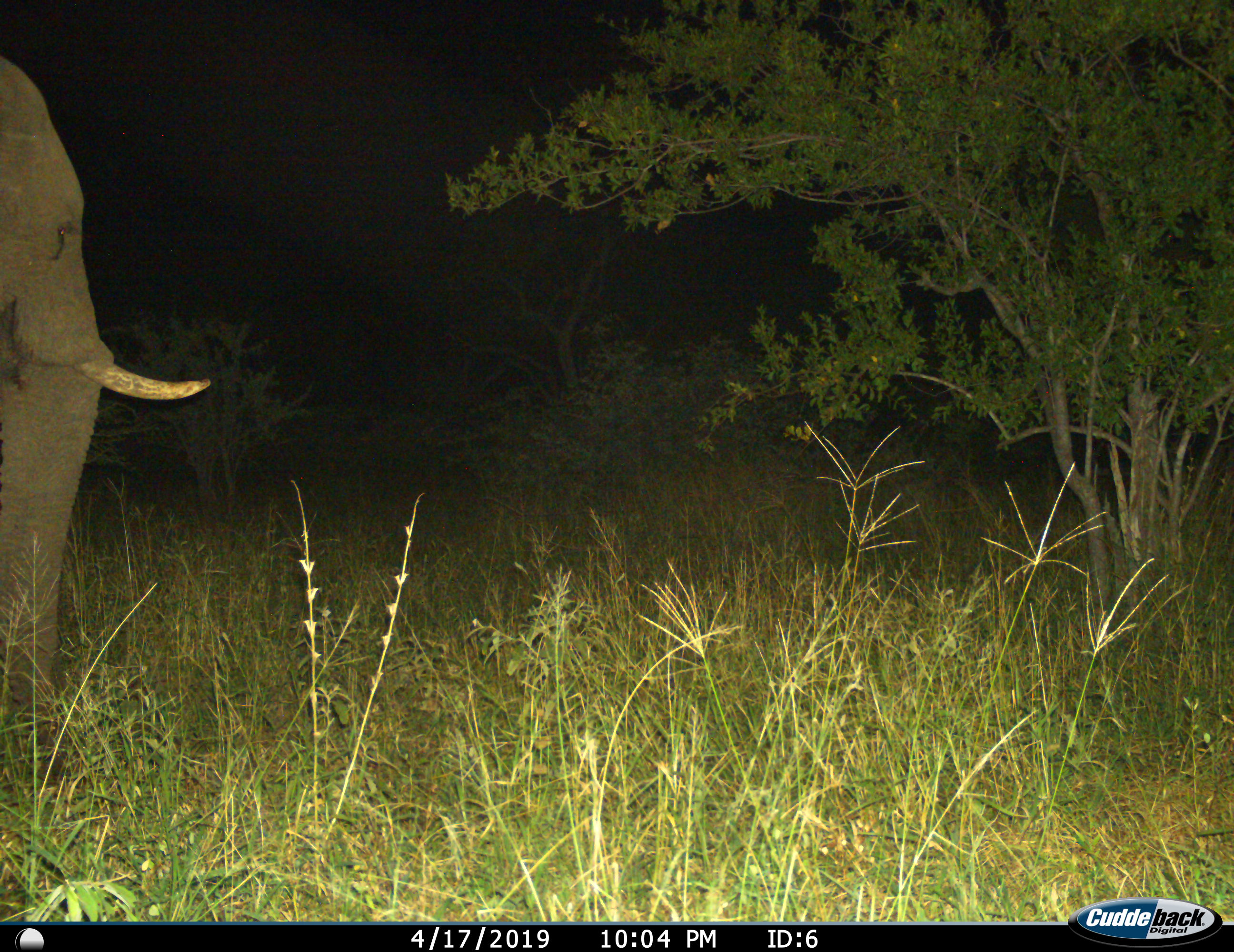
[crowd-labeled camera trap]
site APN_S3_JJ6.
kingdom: Animalia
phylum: Chordata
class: Mammalia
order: Proboscidea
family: Elephantidae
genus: Loxodonta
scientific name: Loxodonta africana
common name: african bush elephant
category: elephant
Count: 1.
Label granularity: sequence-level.